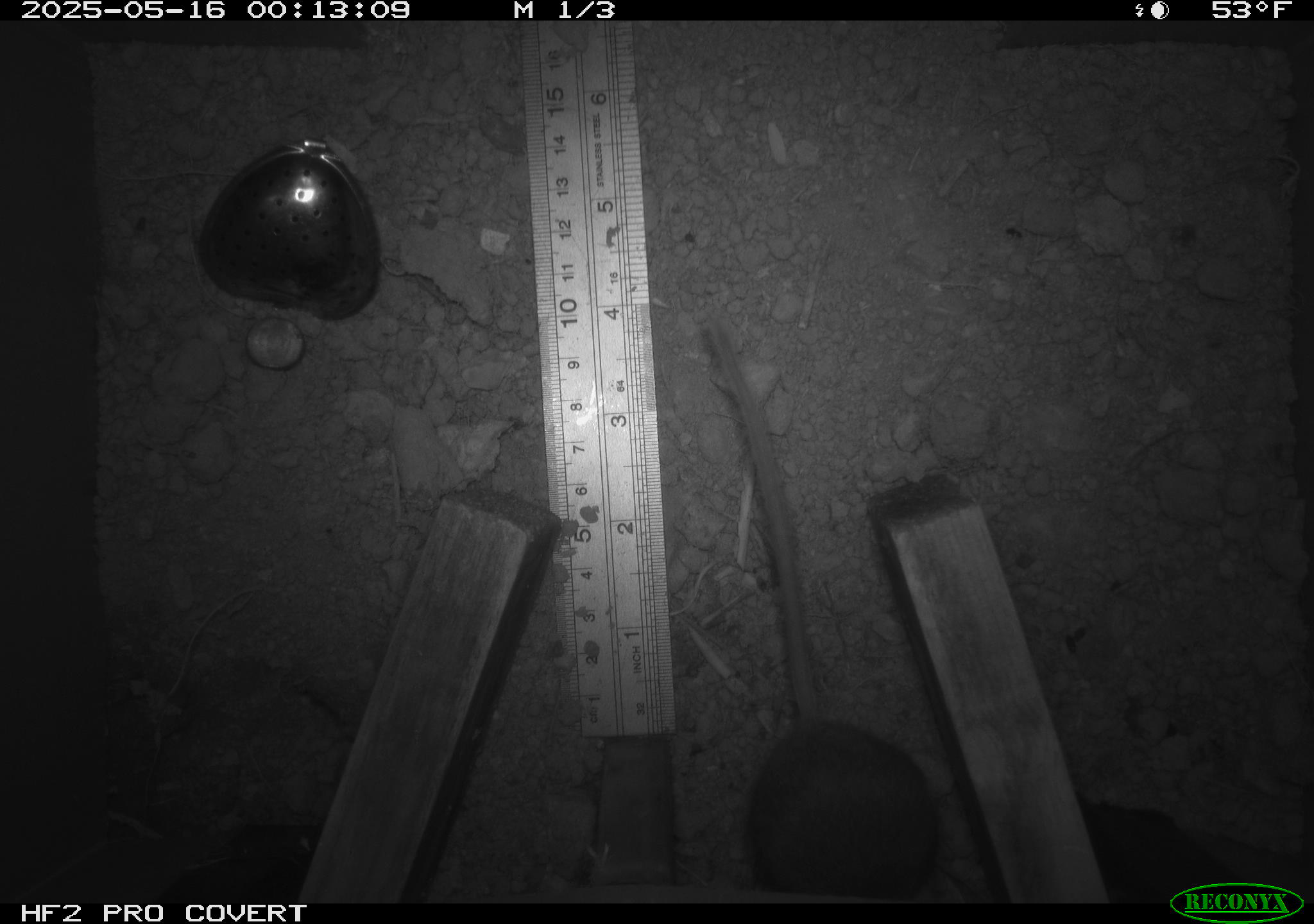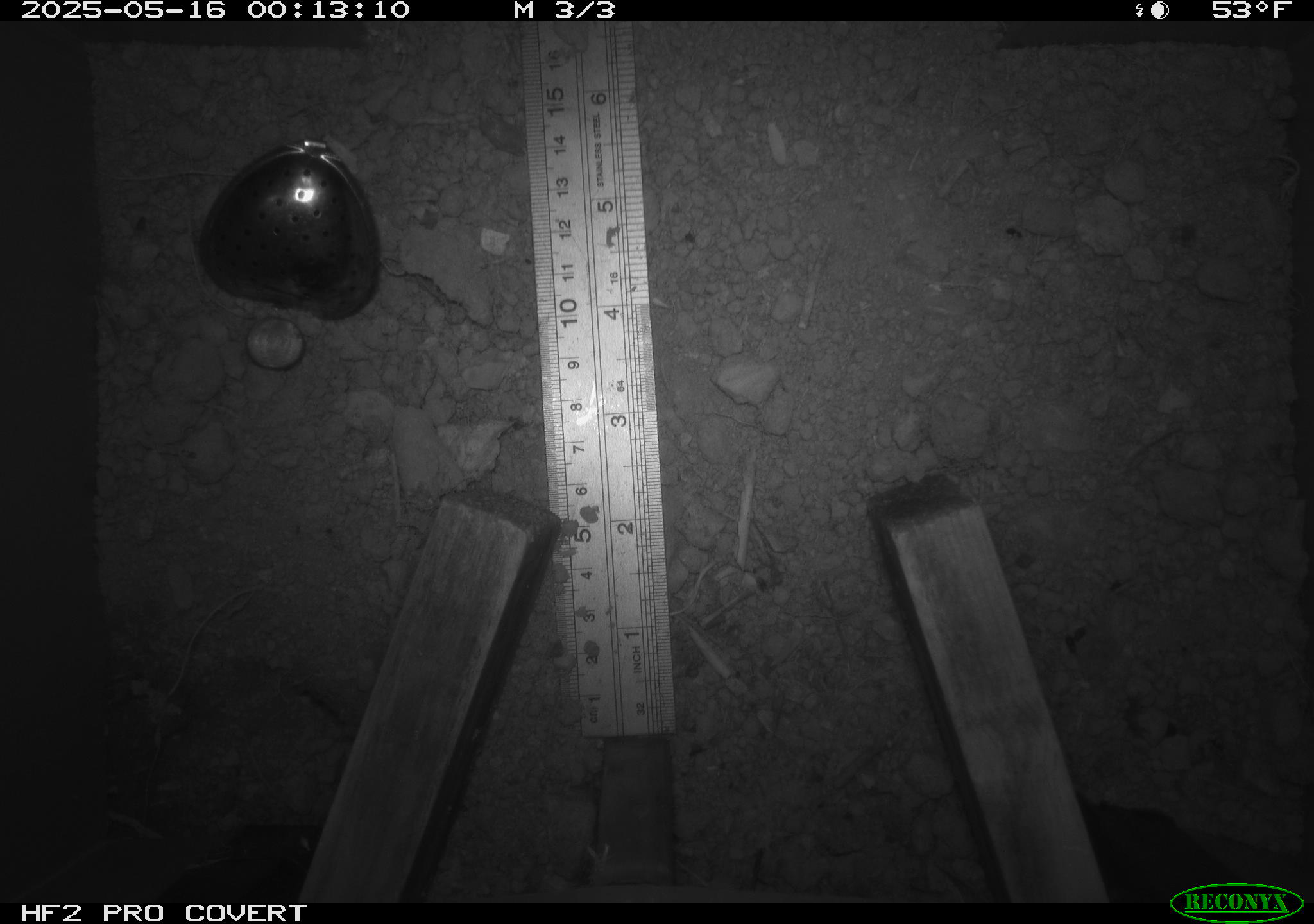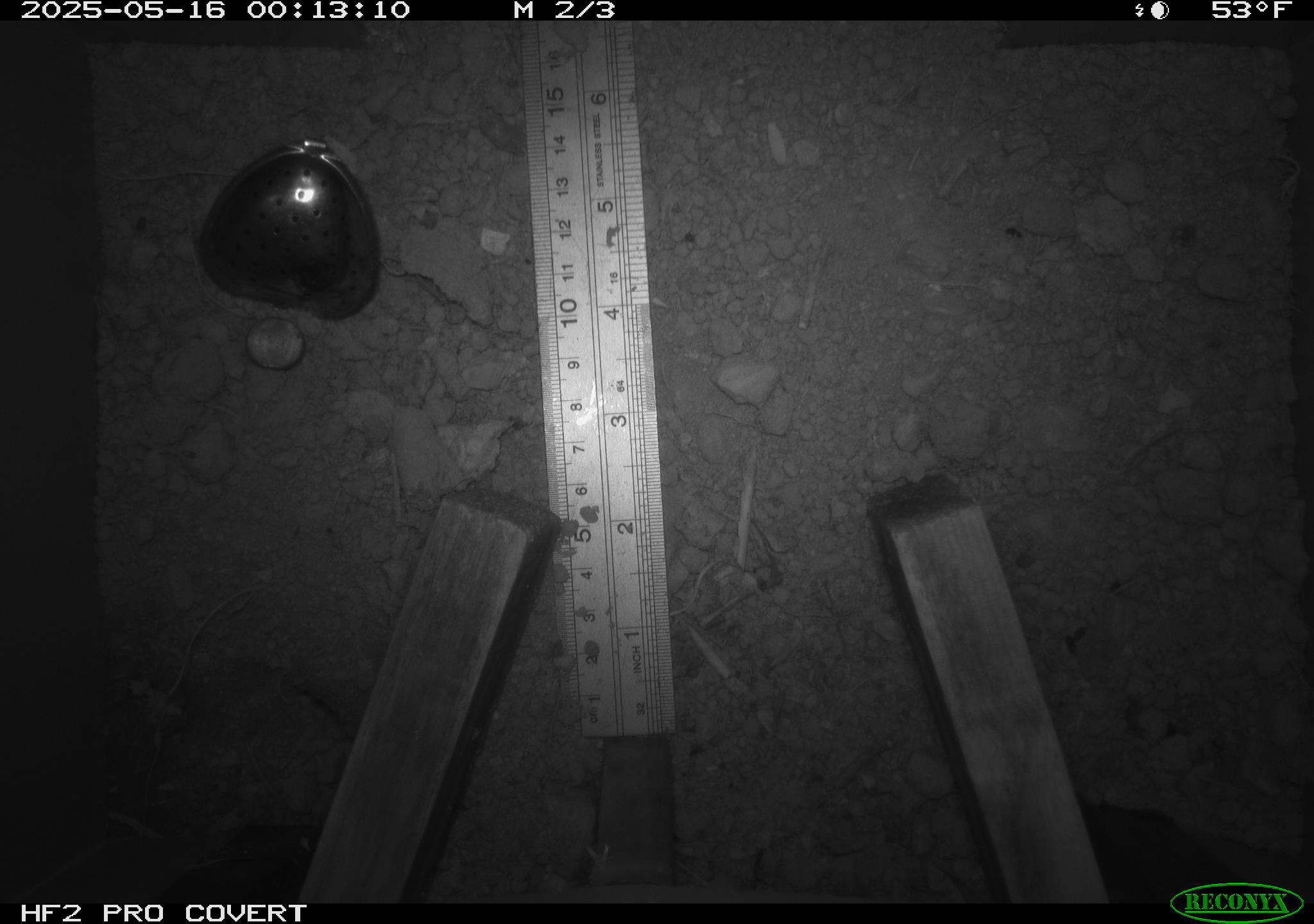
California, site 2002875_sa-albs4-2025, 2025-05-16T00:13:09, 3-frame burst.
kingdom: Animalia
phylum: Chordata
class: Mammalia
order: Rodentia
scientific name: Rodentia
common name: mouse species